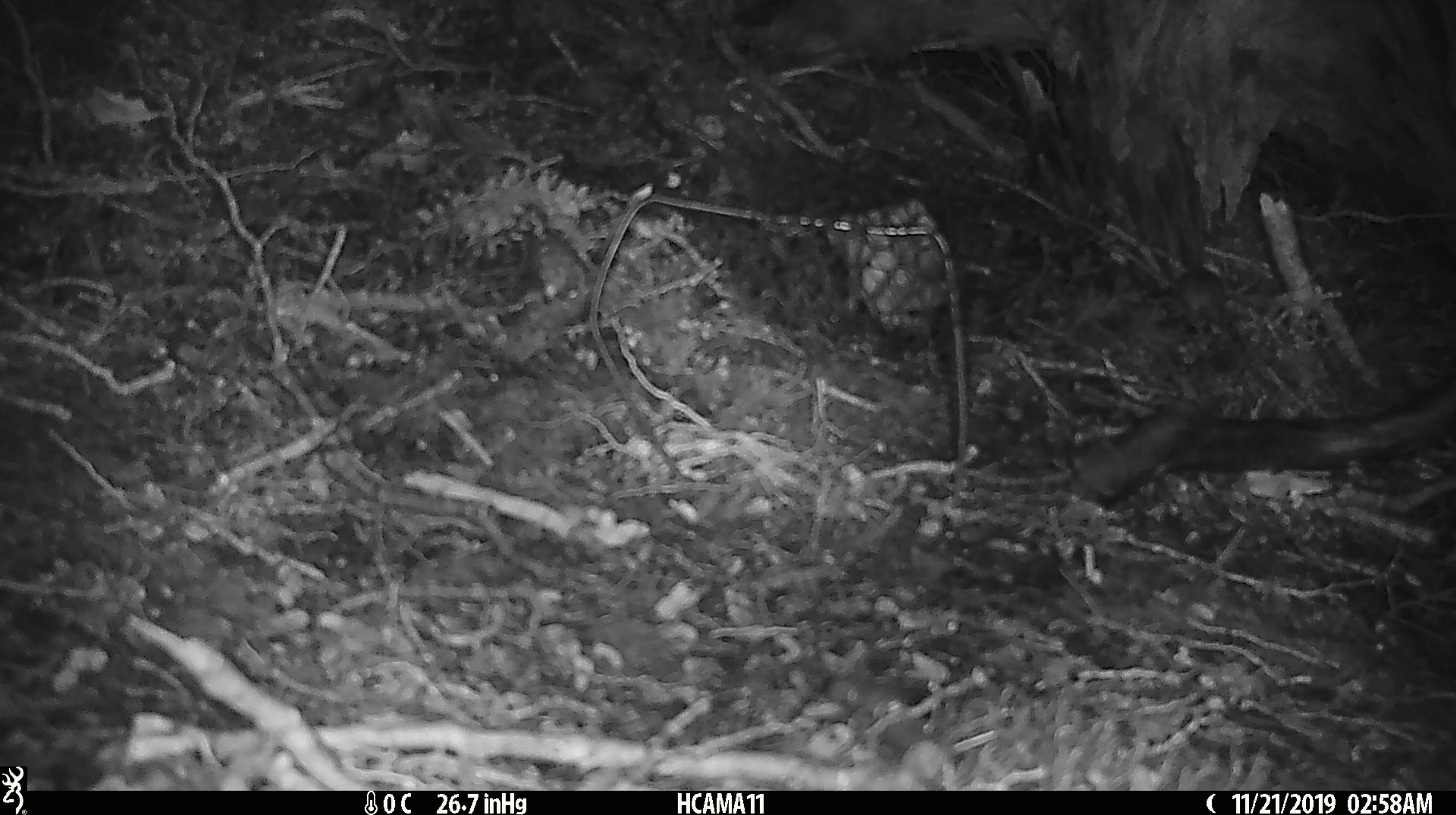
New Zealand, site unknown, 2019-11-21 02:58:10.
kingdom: Animalia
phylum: Chordata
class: Mammalia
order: Rodentia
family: Muridae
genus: Mus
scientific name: Mus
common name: mouse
Mouse (Mus).